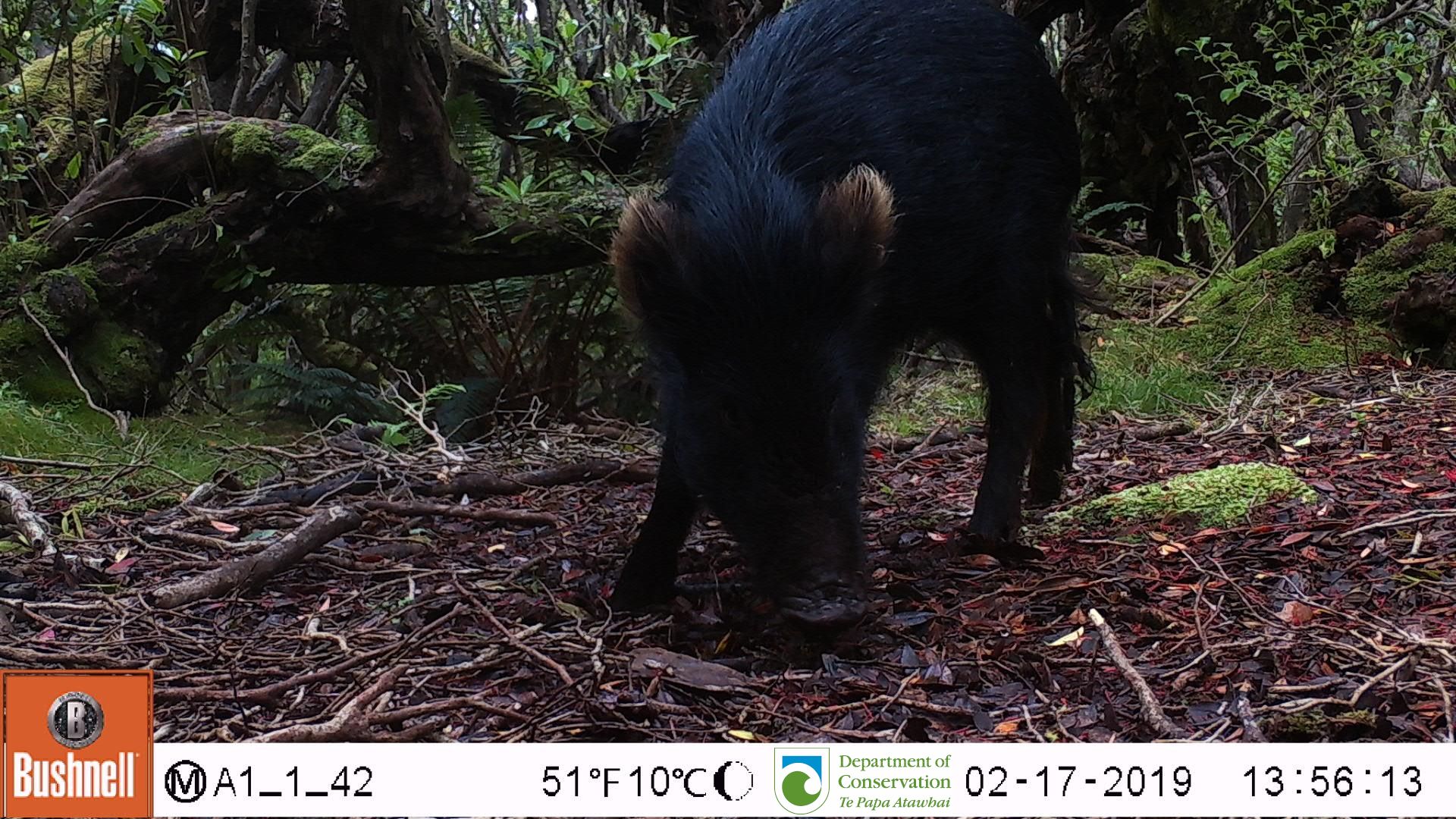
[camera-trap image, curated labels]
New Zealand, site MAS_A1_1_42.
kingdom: Animalia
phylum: Chordata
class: Mammalia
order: Artiodactyla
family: Suidae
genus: Sus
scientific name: Sus scrofa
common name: pig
Pig (Sus scrofa).